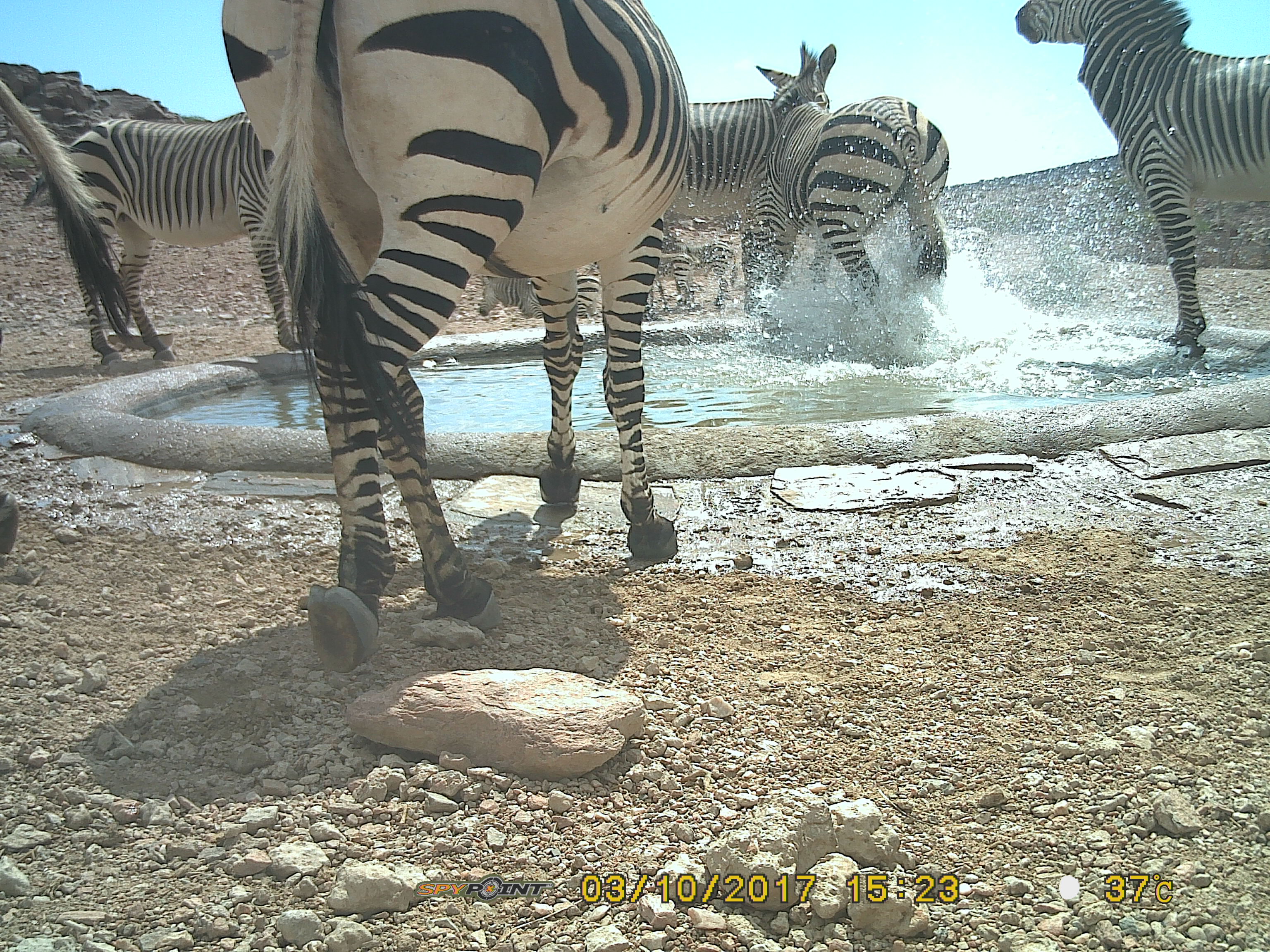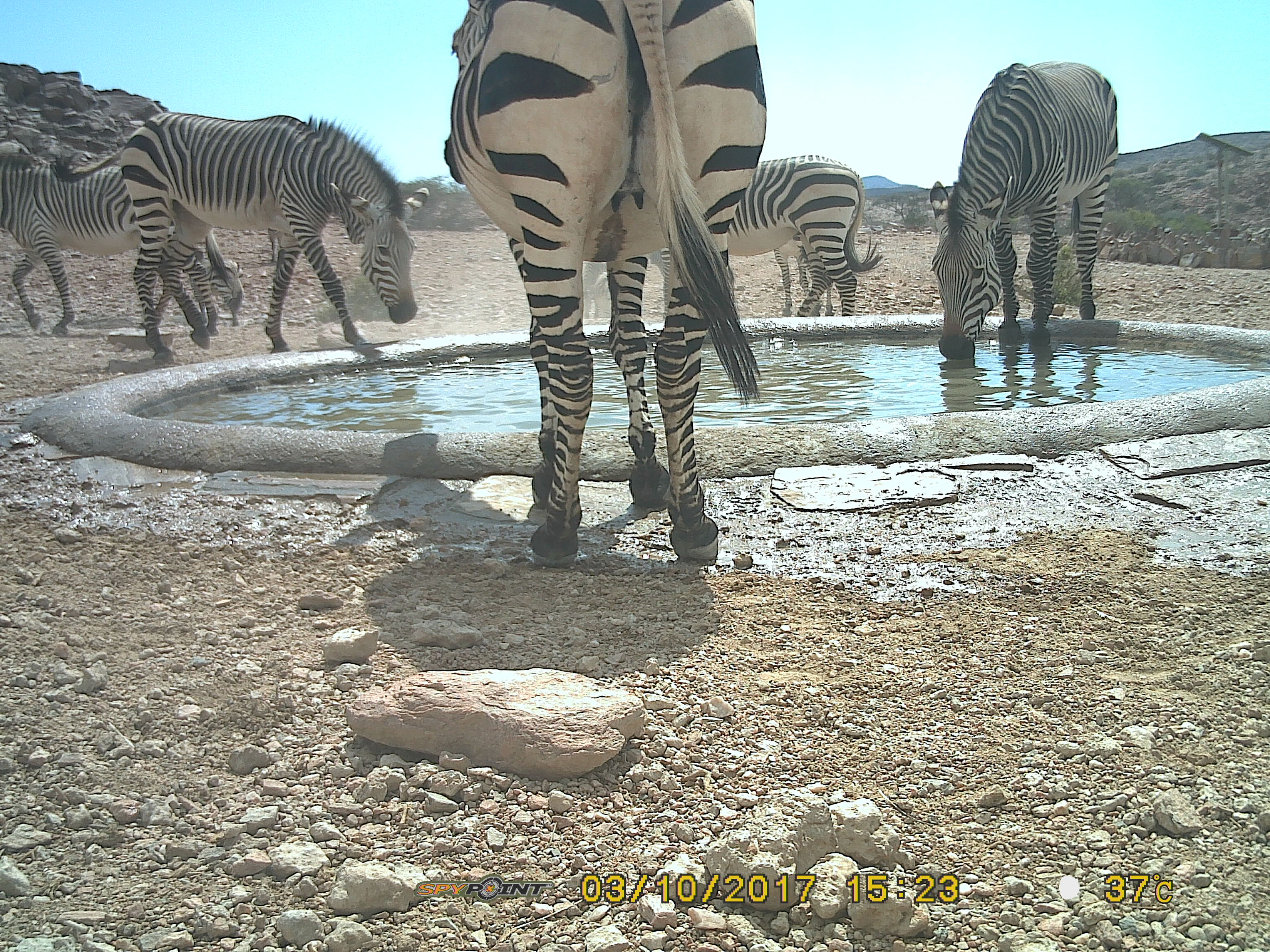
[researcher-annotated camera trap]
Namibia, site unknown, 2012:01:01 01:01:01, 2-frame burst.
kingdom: Animalia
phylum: Chordata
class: Mammalia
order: Perissodactyla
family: Equidae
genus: Equus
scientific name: Equus zebra hartmannae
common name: hartmann's mountain zebra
Equus zebra hartmannae (hartmann's mountain zebra).